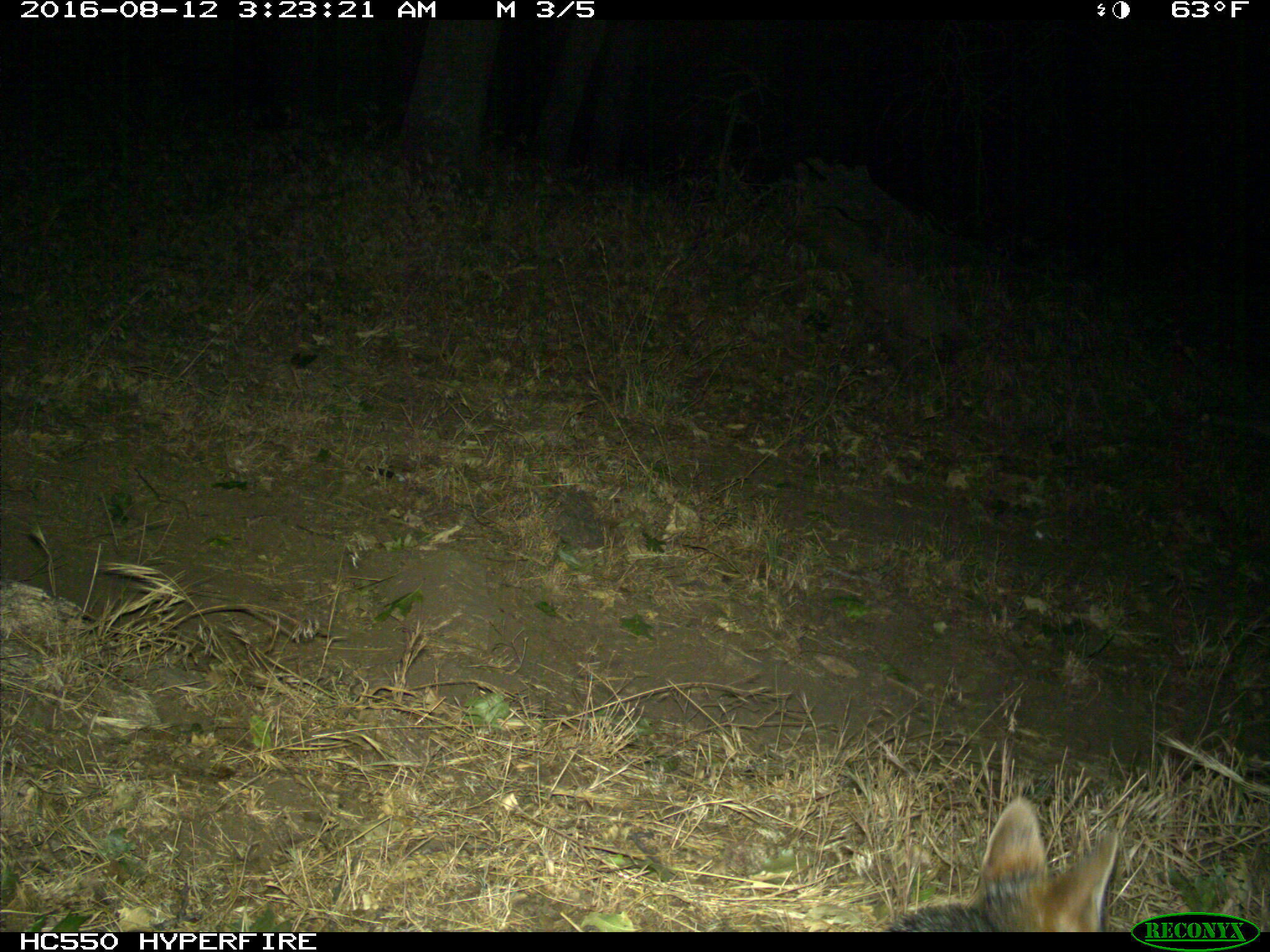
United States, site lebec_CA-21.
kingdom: Animalia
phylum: Chordata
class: Mammalia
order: Carnivora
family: Canidae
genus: Urocyon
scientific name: Urocyon cinereoargenteus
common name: gray fox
Urocyon cinereoargenteus (gray fox).